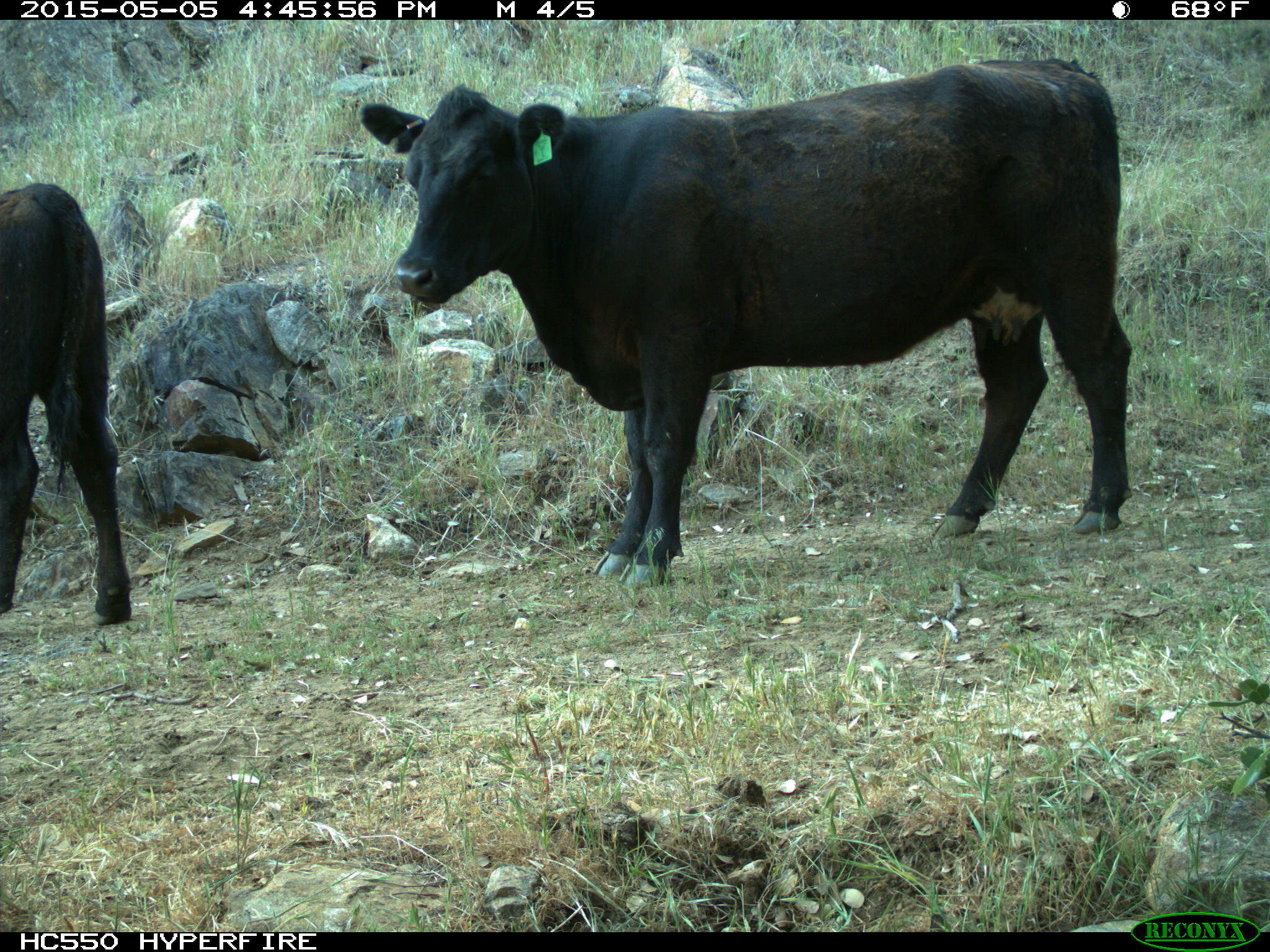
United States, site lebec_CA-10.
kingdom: Animalia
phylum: Chordata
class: Mammalia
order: Artiodactyla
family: Bovidae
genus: Bos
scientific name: Bos taurus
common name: domestic cow